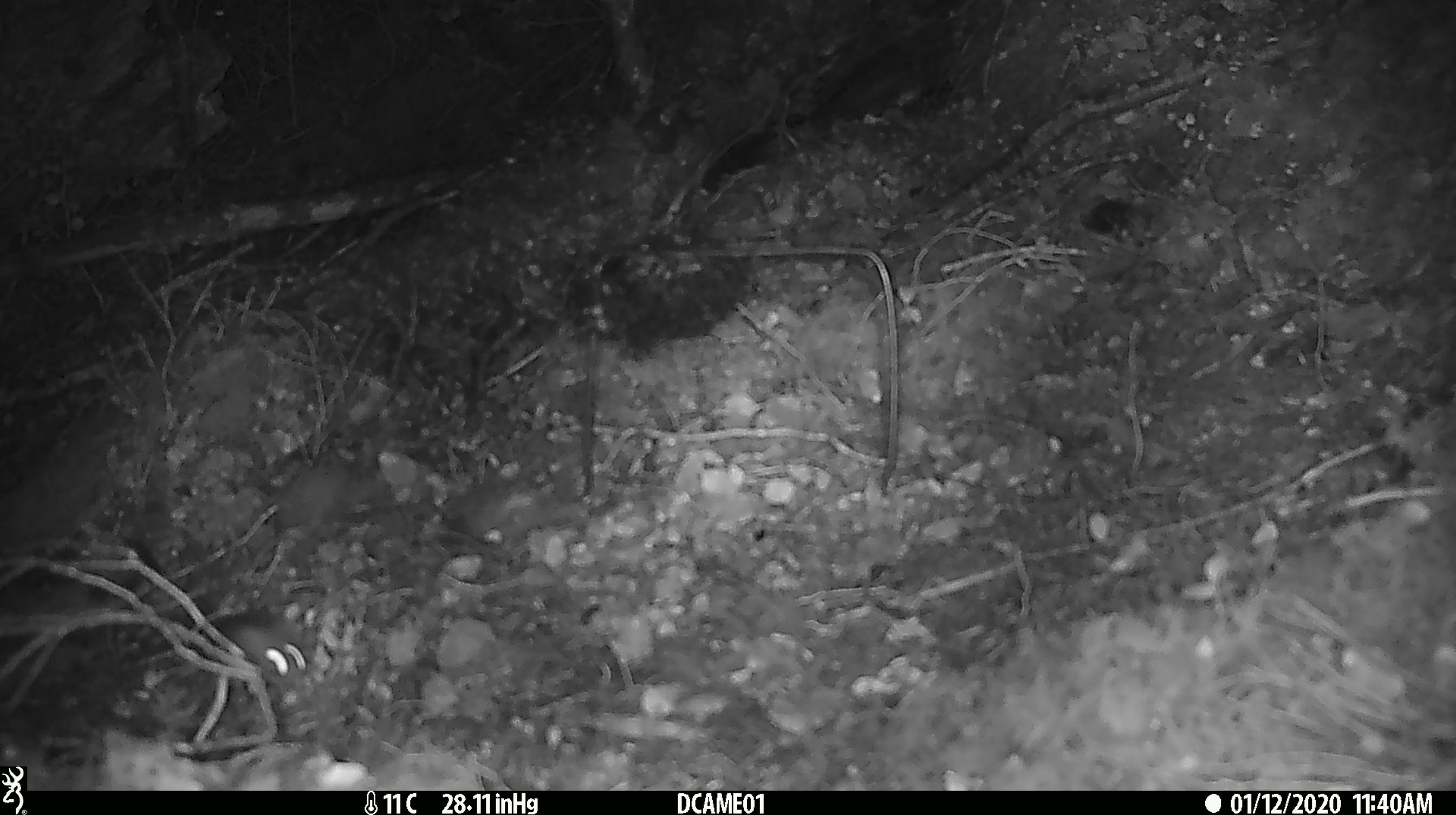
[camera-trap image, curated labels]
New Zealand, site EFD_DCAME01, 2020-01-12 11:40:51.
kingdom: Animalia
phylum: Chordata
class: Mammalia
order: Rodentia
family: Muridae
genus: Mus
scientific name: Mus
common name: mouse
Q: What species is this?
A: Mouse (Mus).